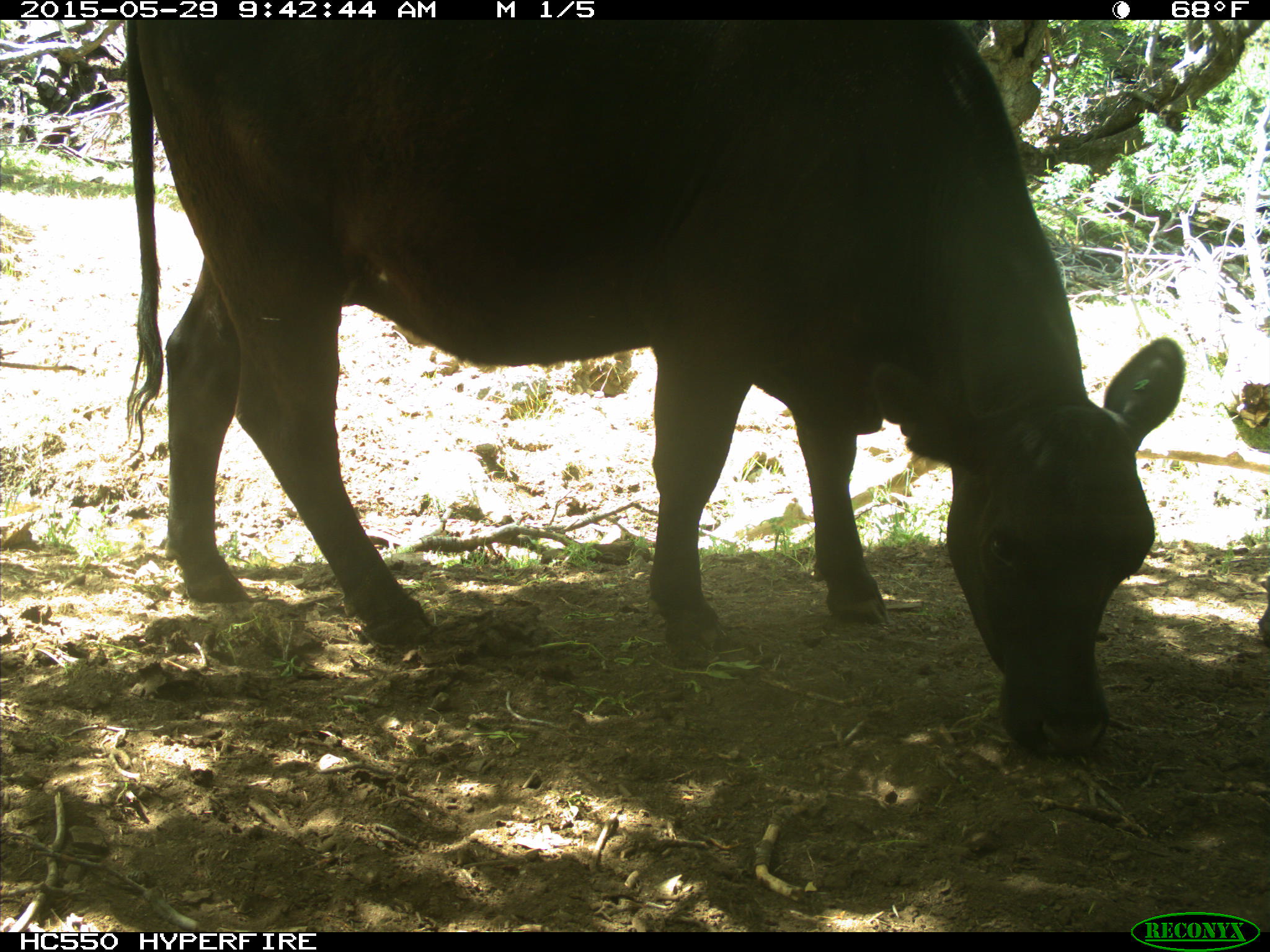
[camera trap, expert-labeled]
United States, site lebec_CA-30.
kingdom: Animalia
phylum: Chordata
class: Mammalia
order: Artiodactyla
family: Bovidae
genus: Bos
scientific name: Bos taurus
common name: domestic cow